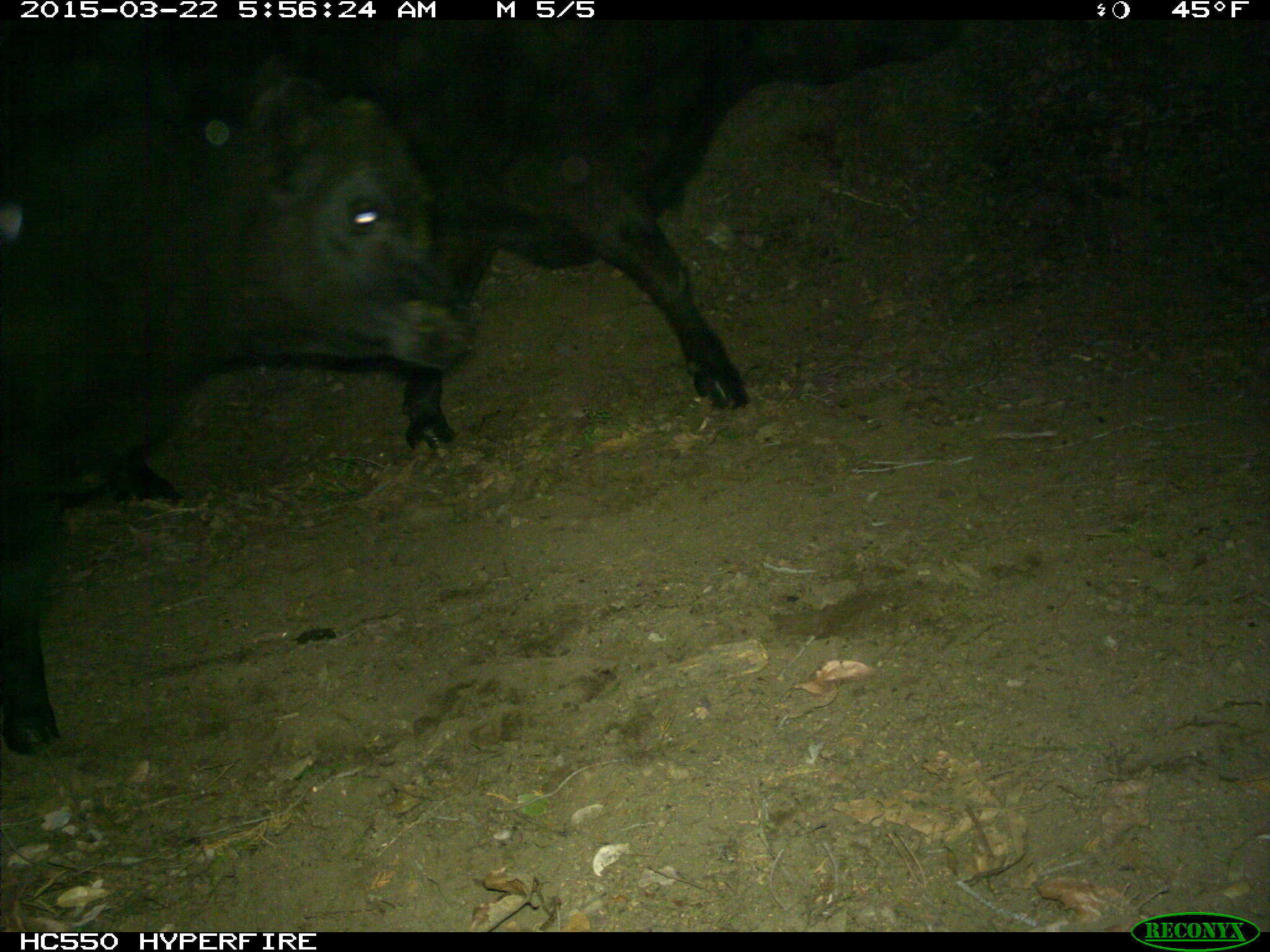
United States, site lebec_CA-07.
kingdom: Animalia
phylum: Chordata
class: Mammalia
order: Artiodactyla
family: Bovidae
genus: Bos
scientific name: Bos taurus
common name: domestic cow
Bos taurus (domestic cow).